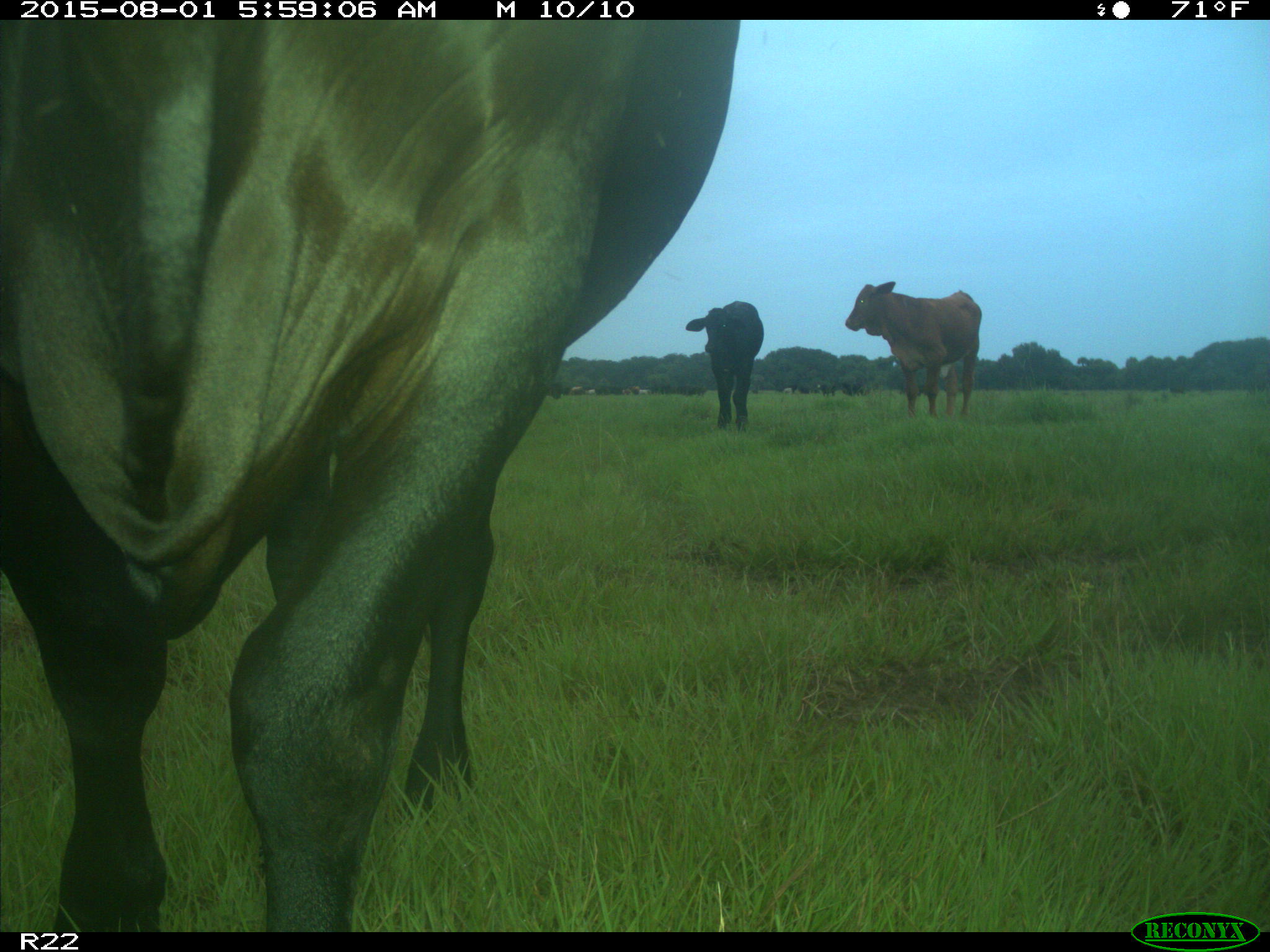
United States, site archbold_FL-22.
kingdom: Animalia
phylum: Chordata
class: Mammalia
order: Artiodactyla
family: Bovidae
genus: Bos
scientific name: Bos taurus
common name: domestic cow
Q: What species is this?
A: Bos taurus (domestic cow).